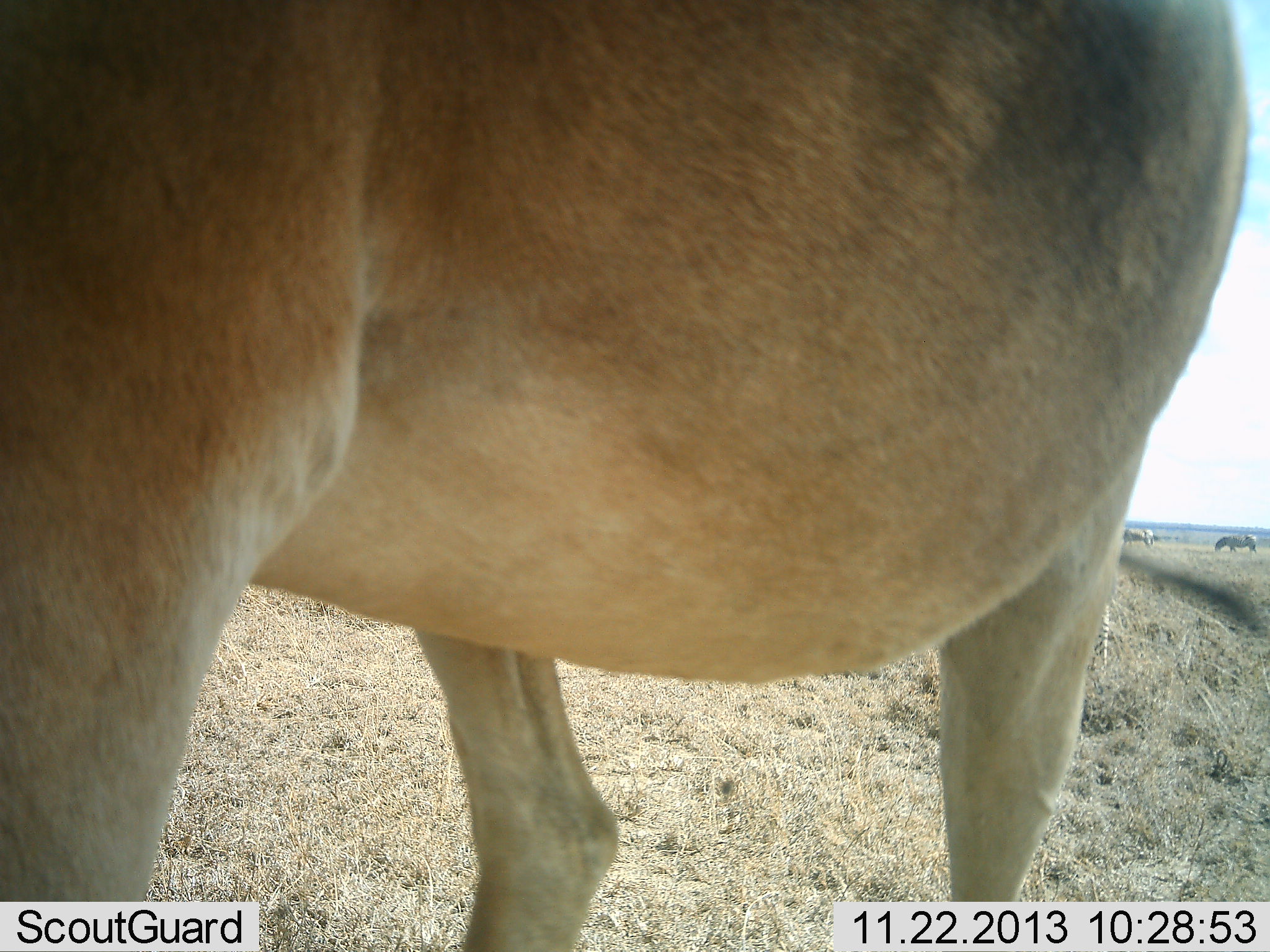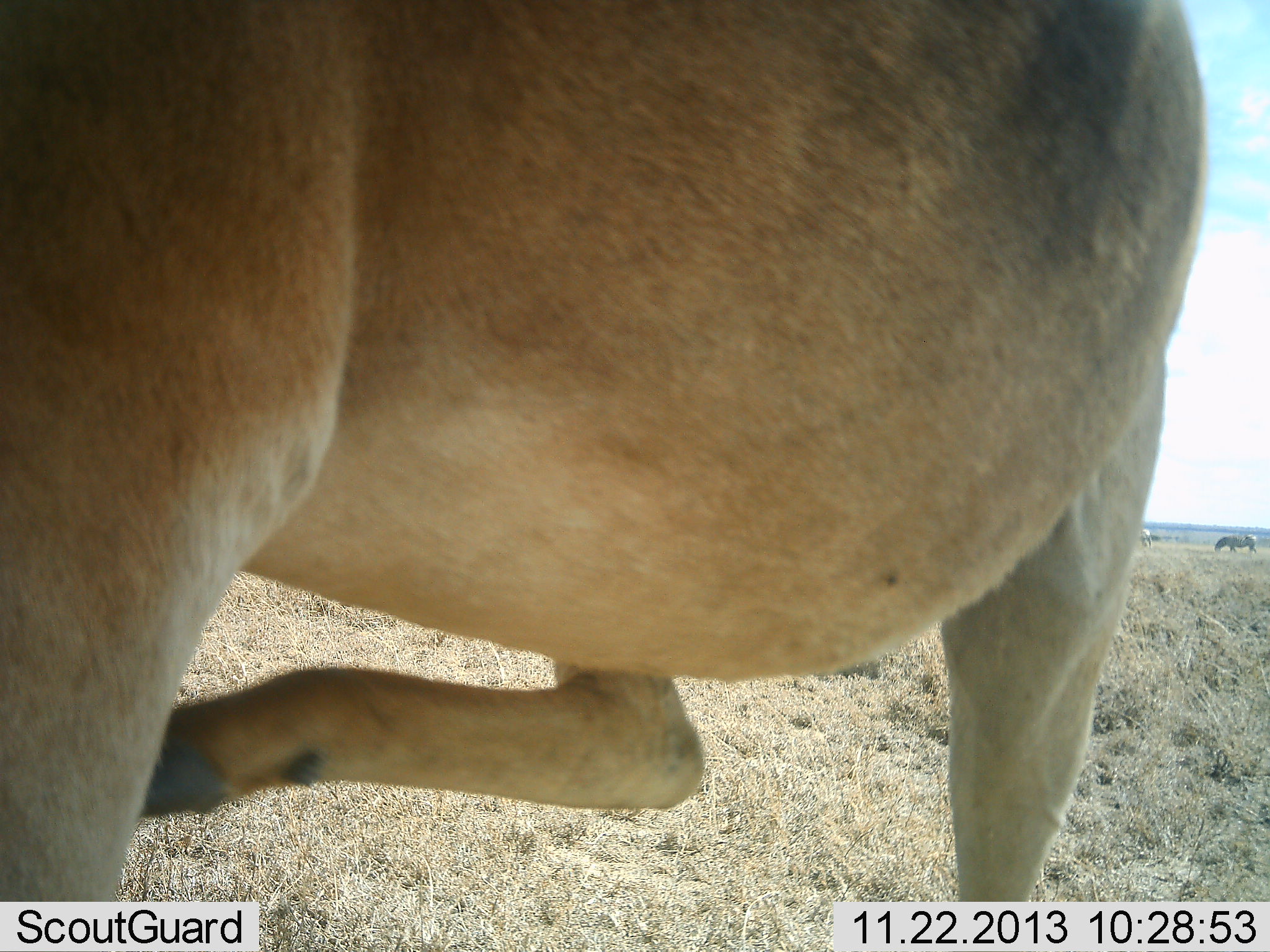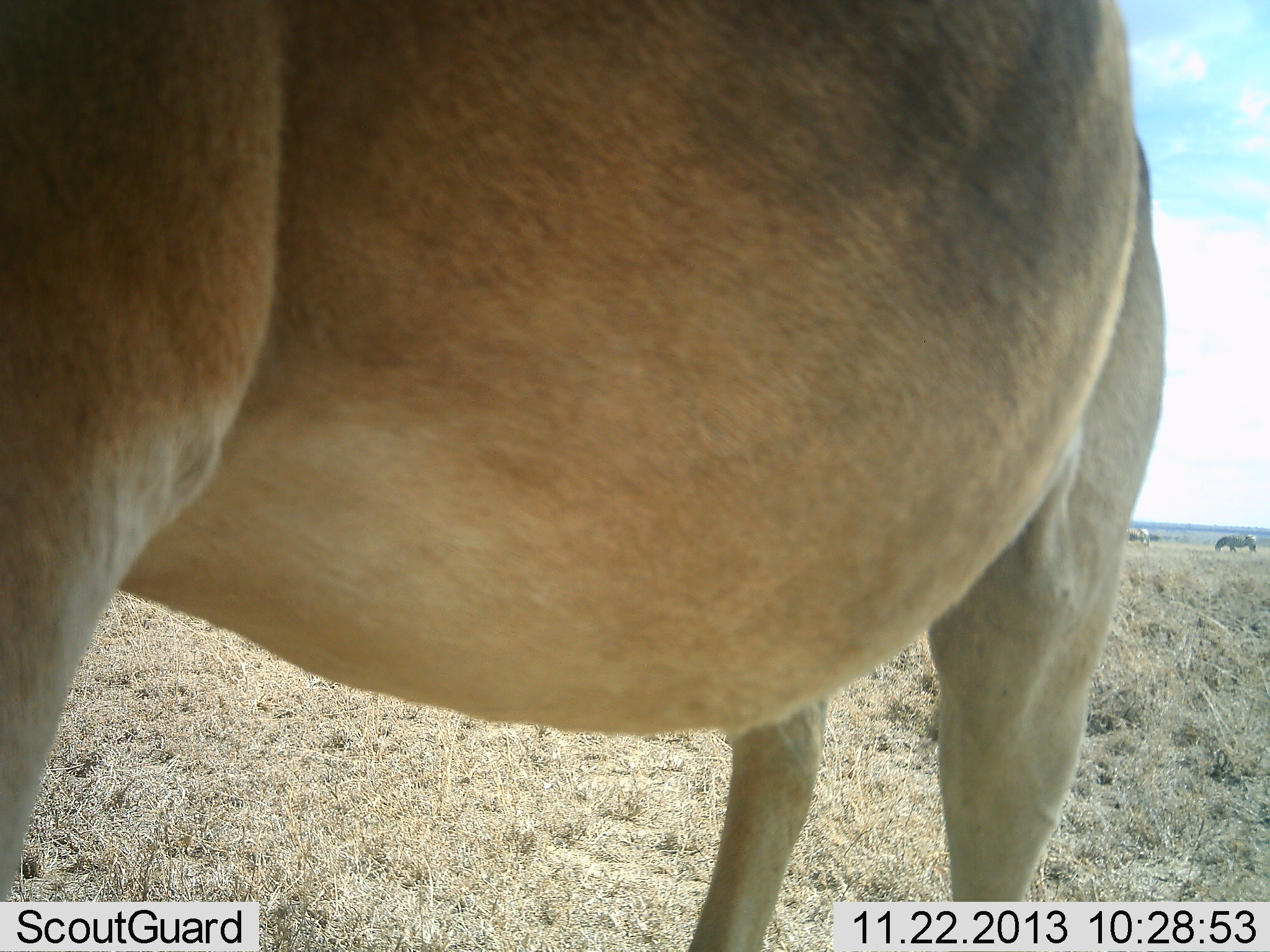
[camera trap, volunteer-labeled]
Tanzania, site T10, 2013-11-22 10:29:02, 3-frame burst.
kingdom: Animalia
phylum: Chordata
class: Mammalia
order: Artiodactyla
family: Bovidae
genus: Alcelaphus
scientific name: Alcelaphus buselaphus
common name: hartebeest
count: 1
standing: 100%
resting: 0%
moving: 0%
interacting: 0%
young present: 0%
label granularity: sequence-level